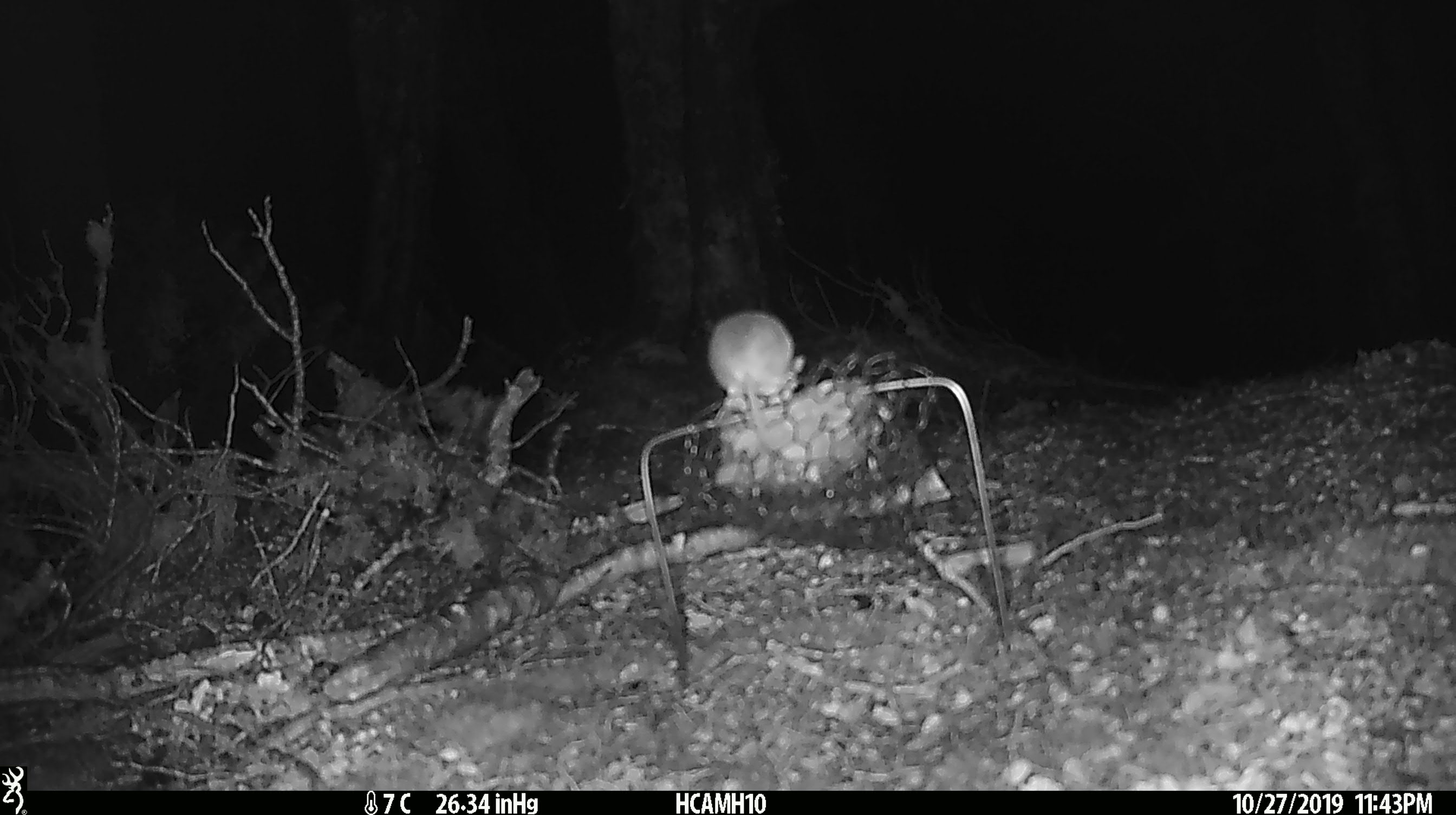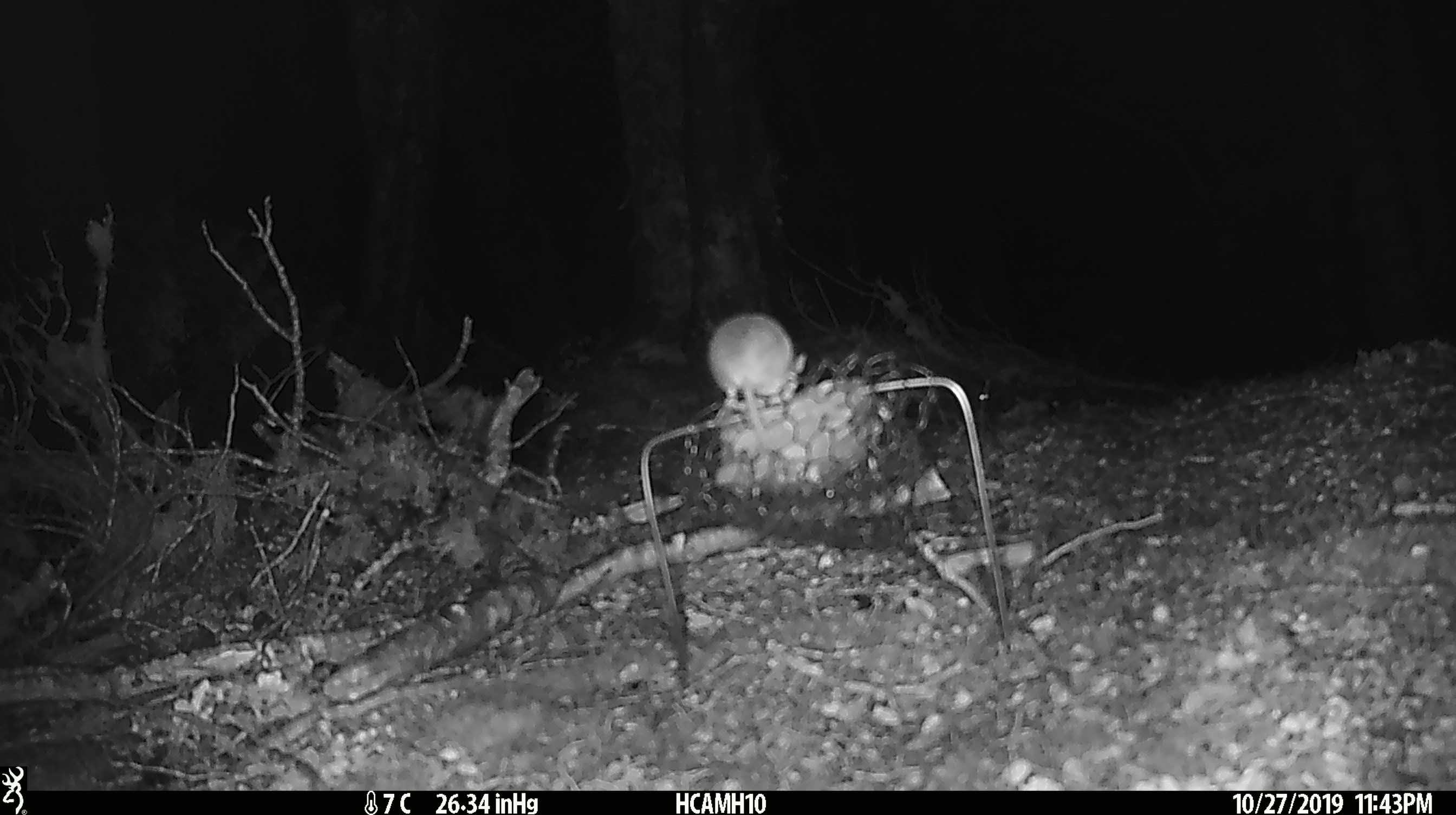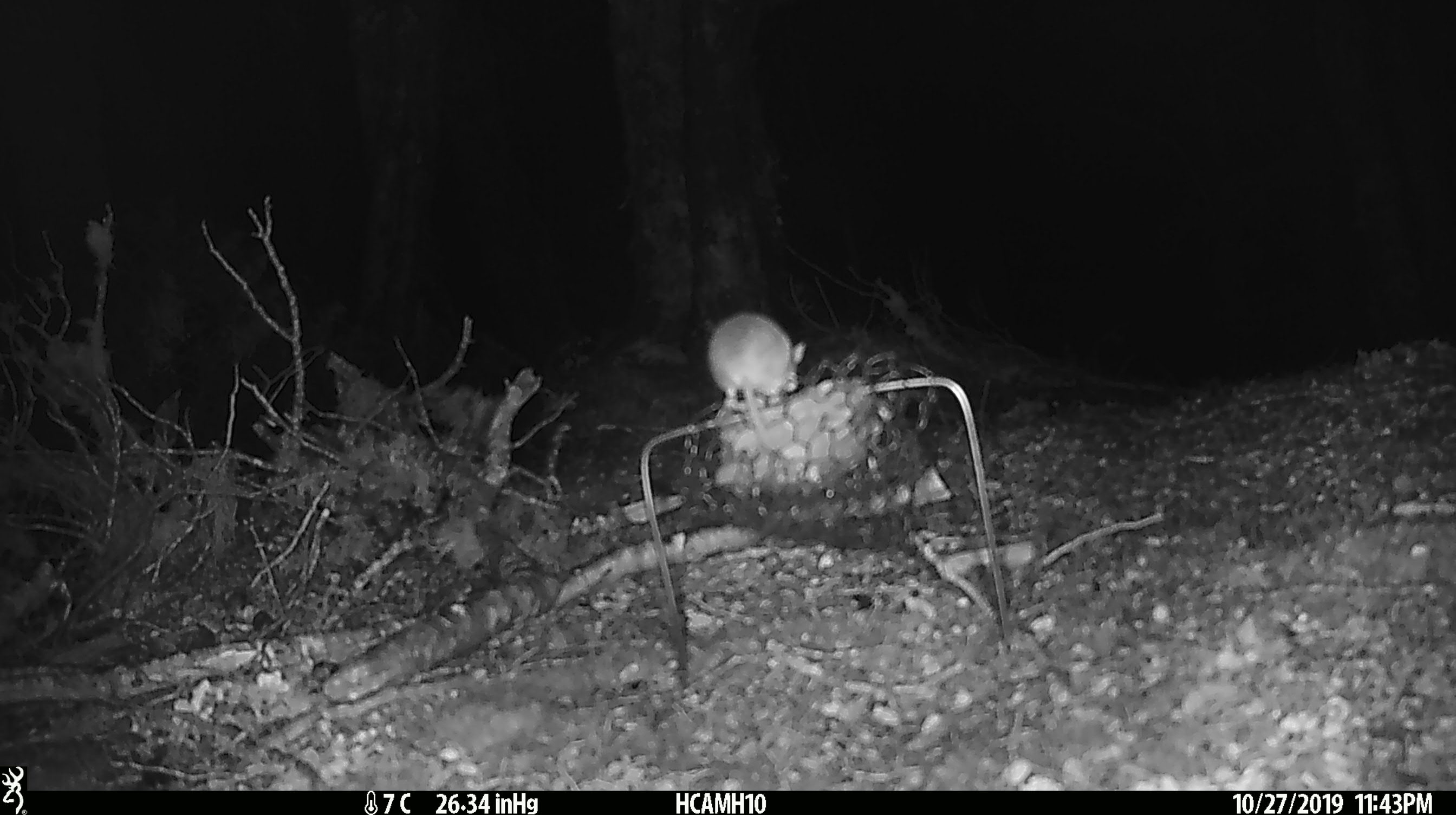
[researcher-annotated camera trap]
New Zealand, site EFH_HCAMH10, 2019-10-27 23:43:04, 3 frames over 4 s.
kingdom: Animalia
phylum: Chordata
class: Mammalia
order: Rodentia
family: Muridae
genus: Mus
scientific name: Mus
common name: mouse